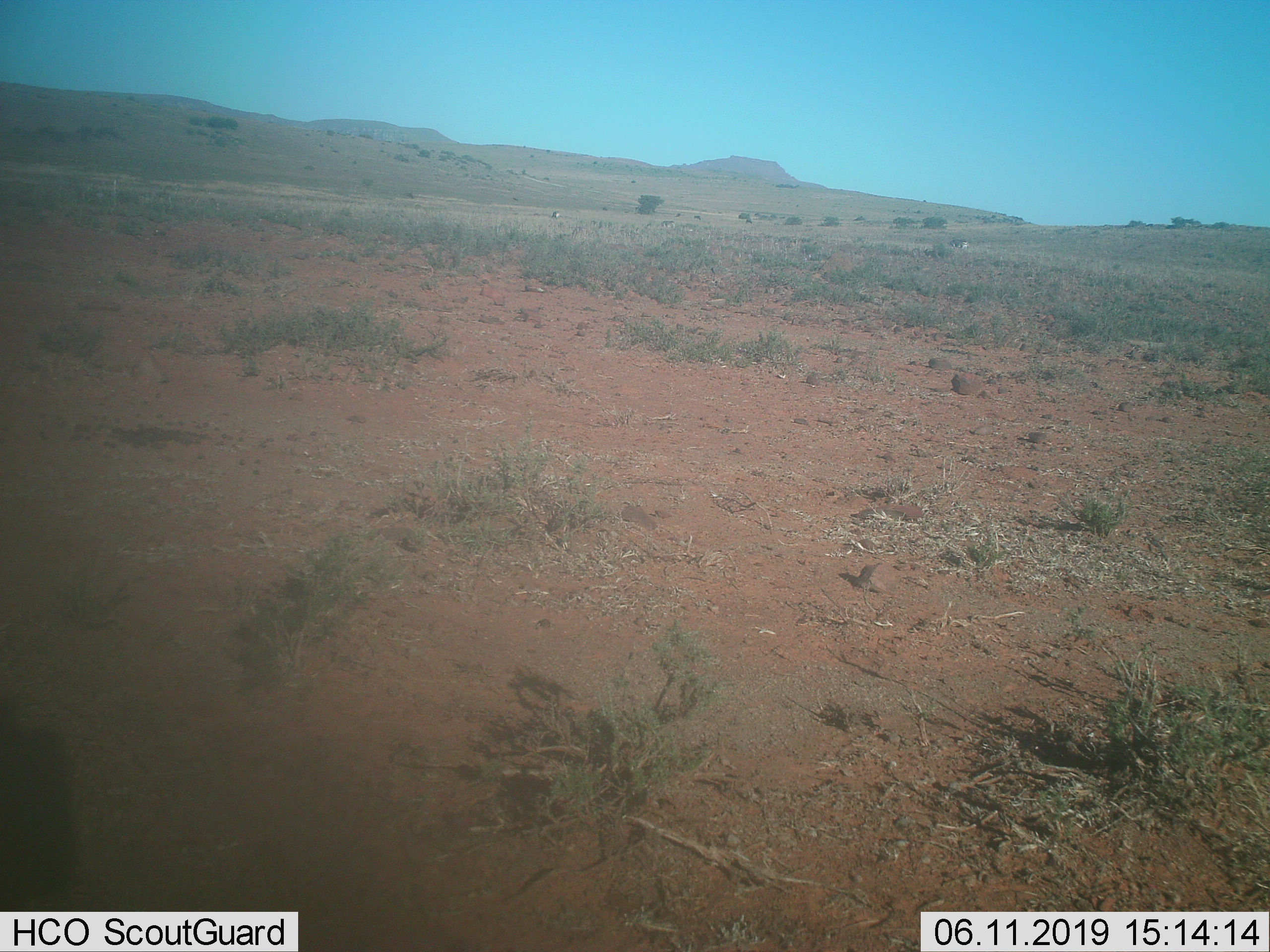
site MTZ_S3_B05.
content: unidentified animal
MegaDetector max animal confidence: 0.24